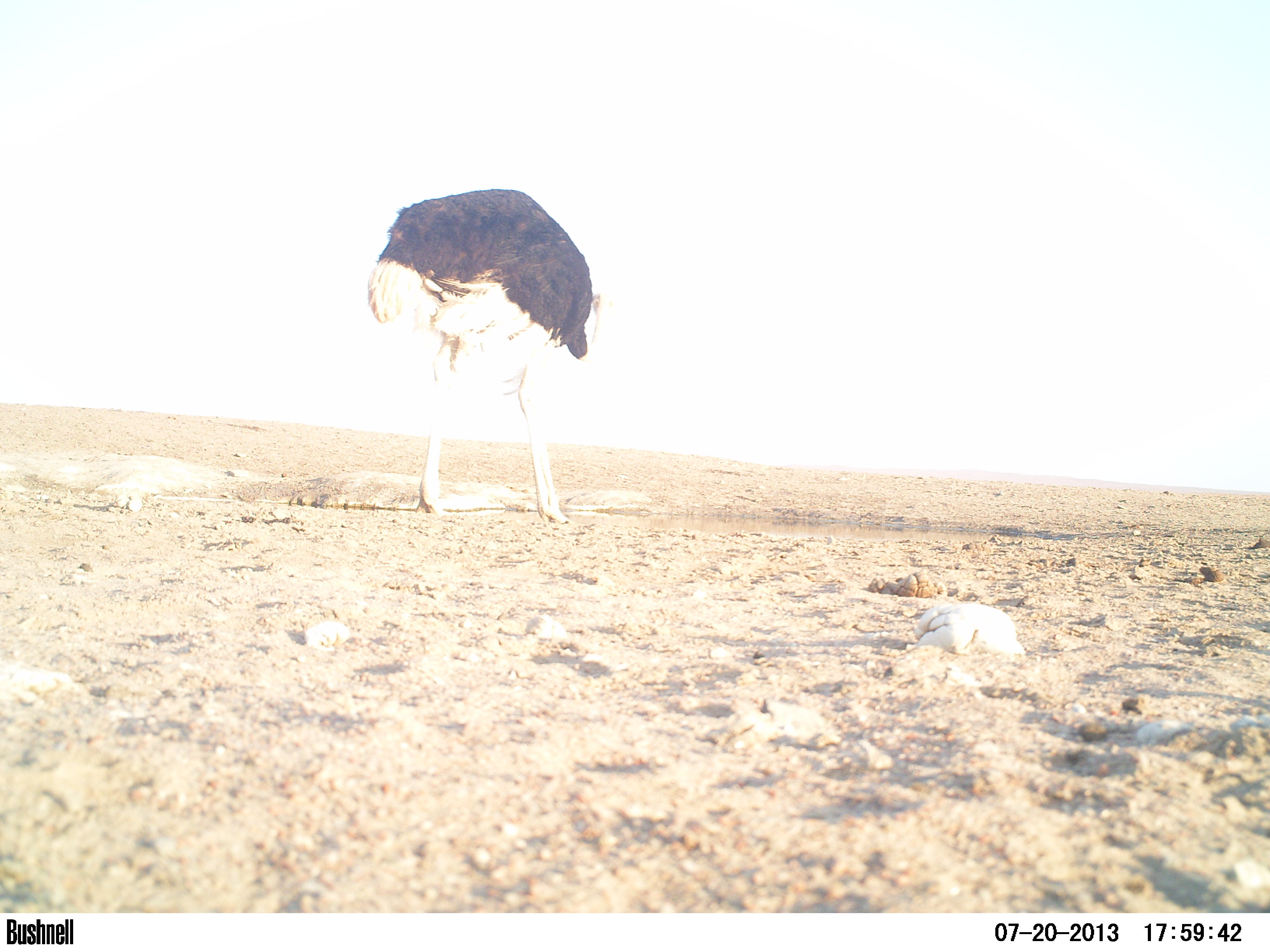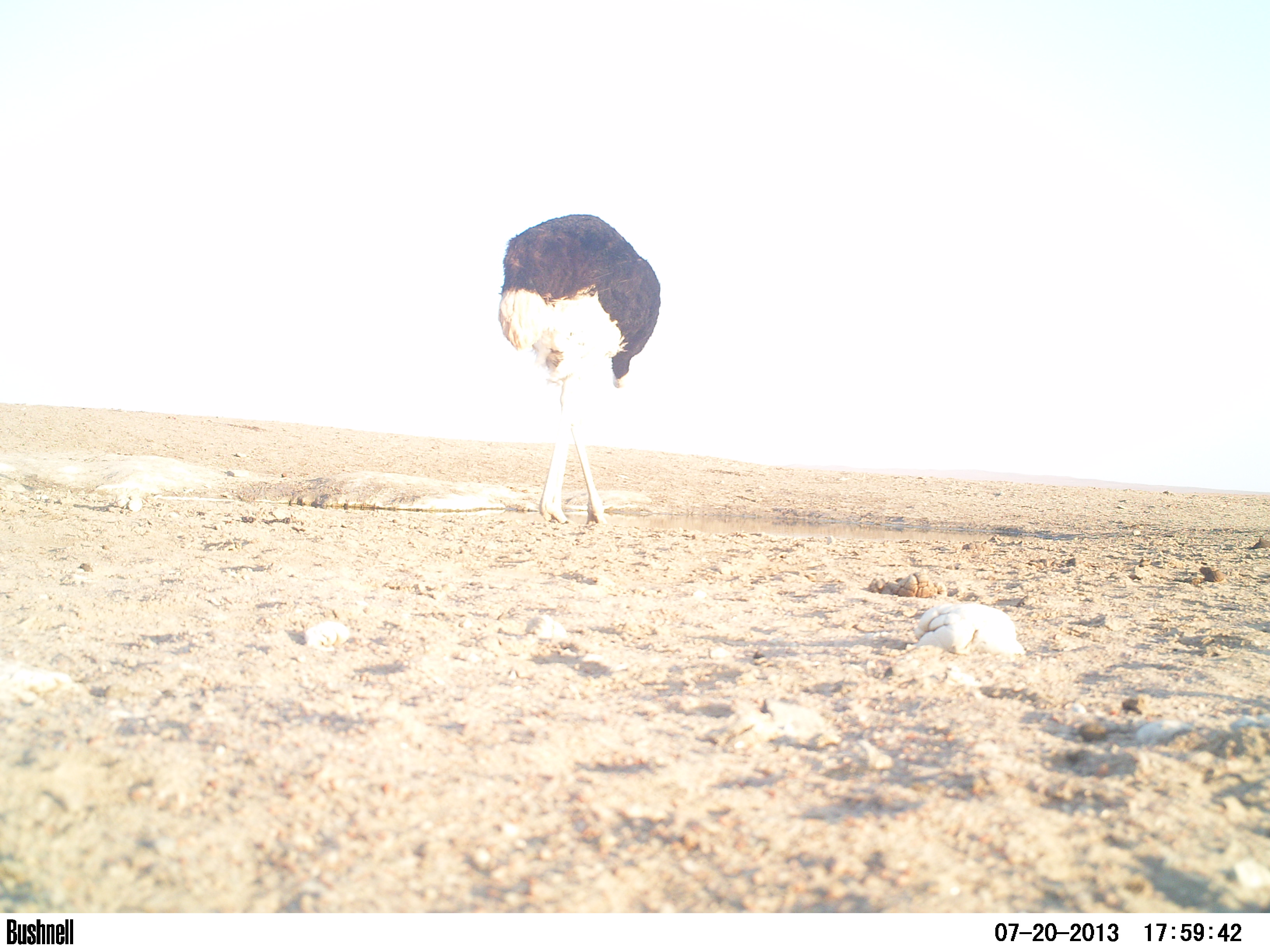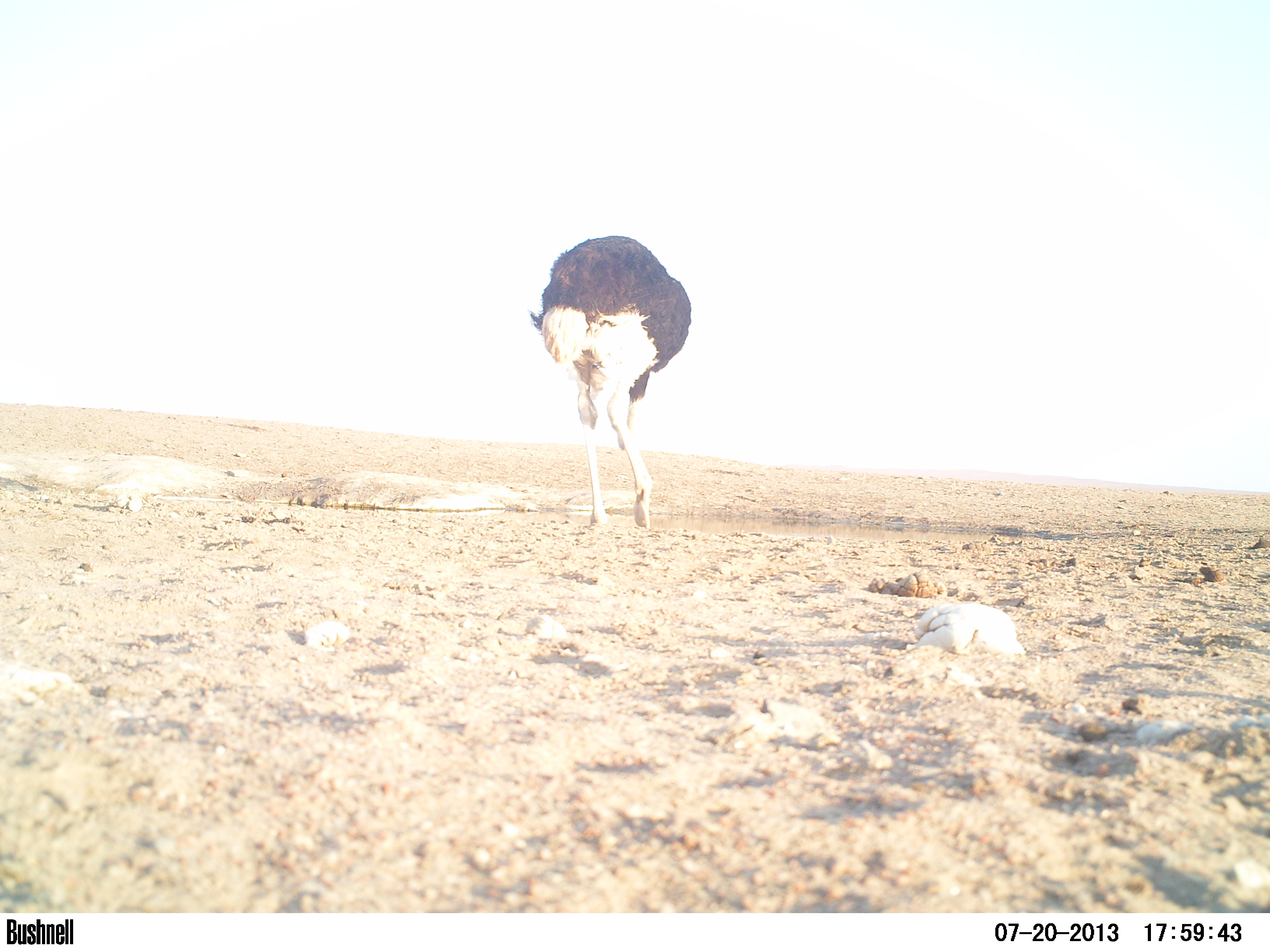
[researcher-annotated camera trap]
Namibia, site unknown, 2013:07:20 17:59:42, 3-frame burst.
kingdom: Animalia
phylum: Chordata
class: Aves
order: Struthioniformes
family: Struthionidae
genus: Struthio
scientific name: Struthio camelus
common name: common ostrich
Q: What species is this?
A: Struthio camelus (common ostrich).